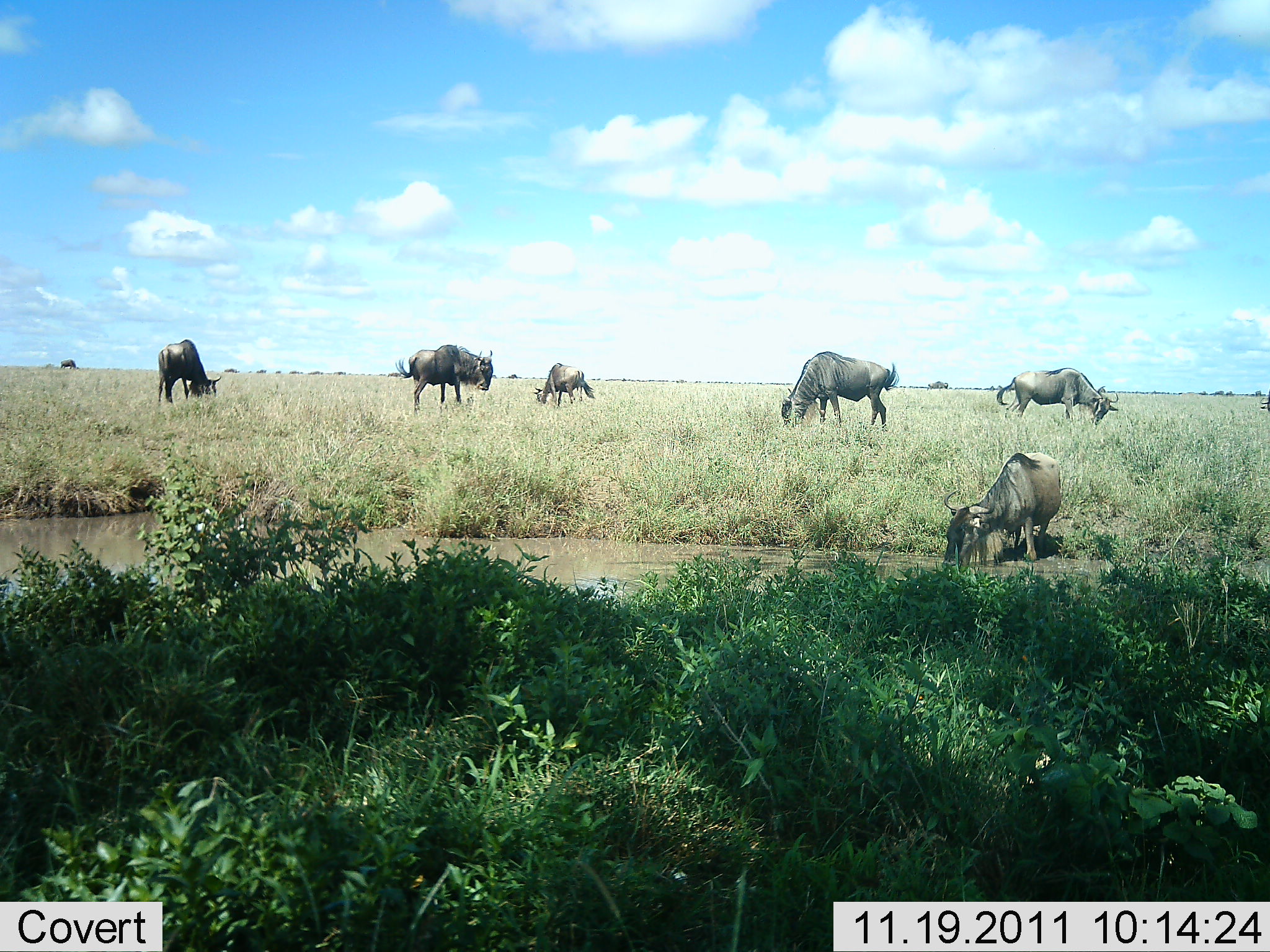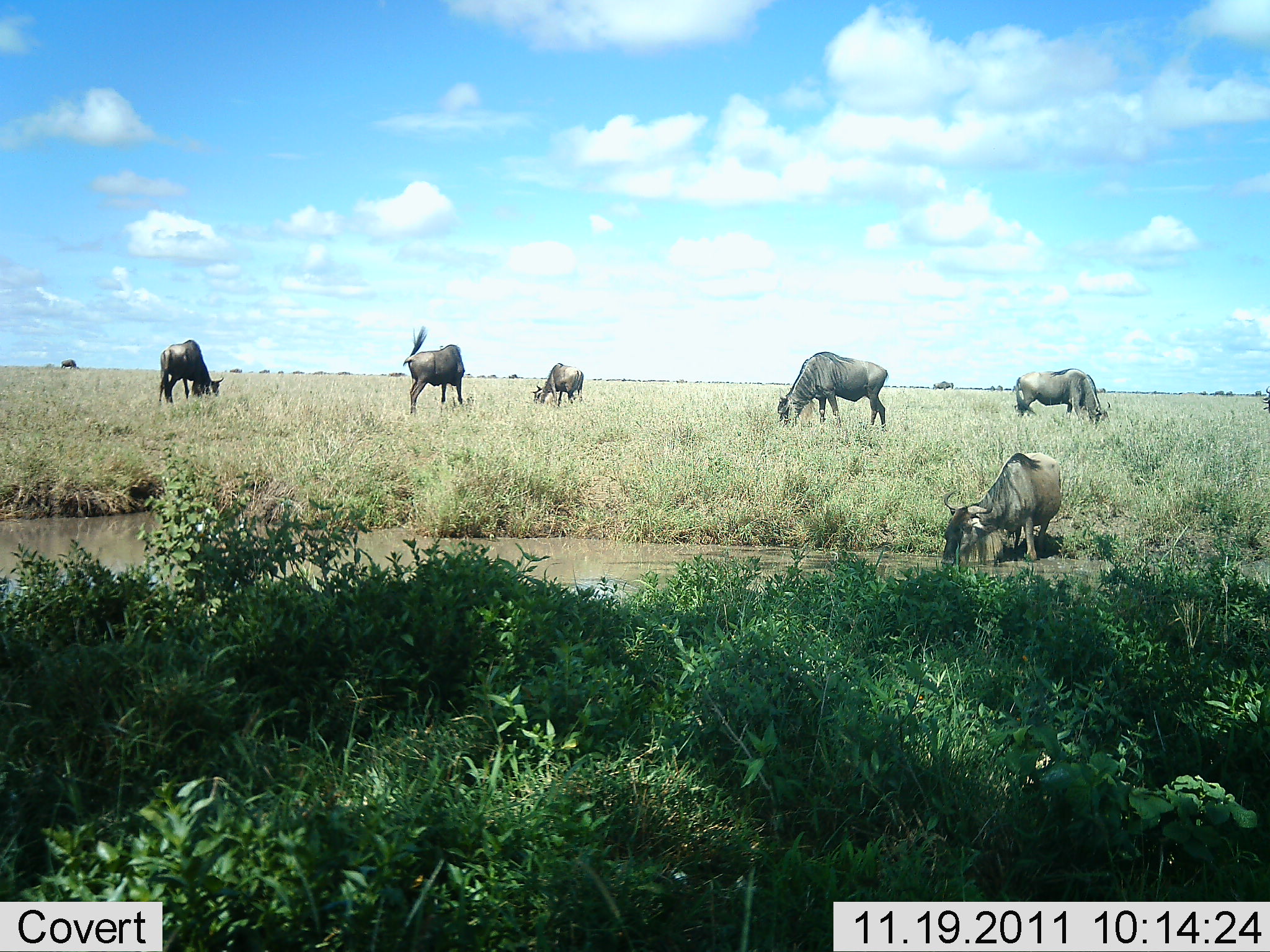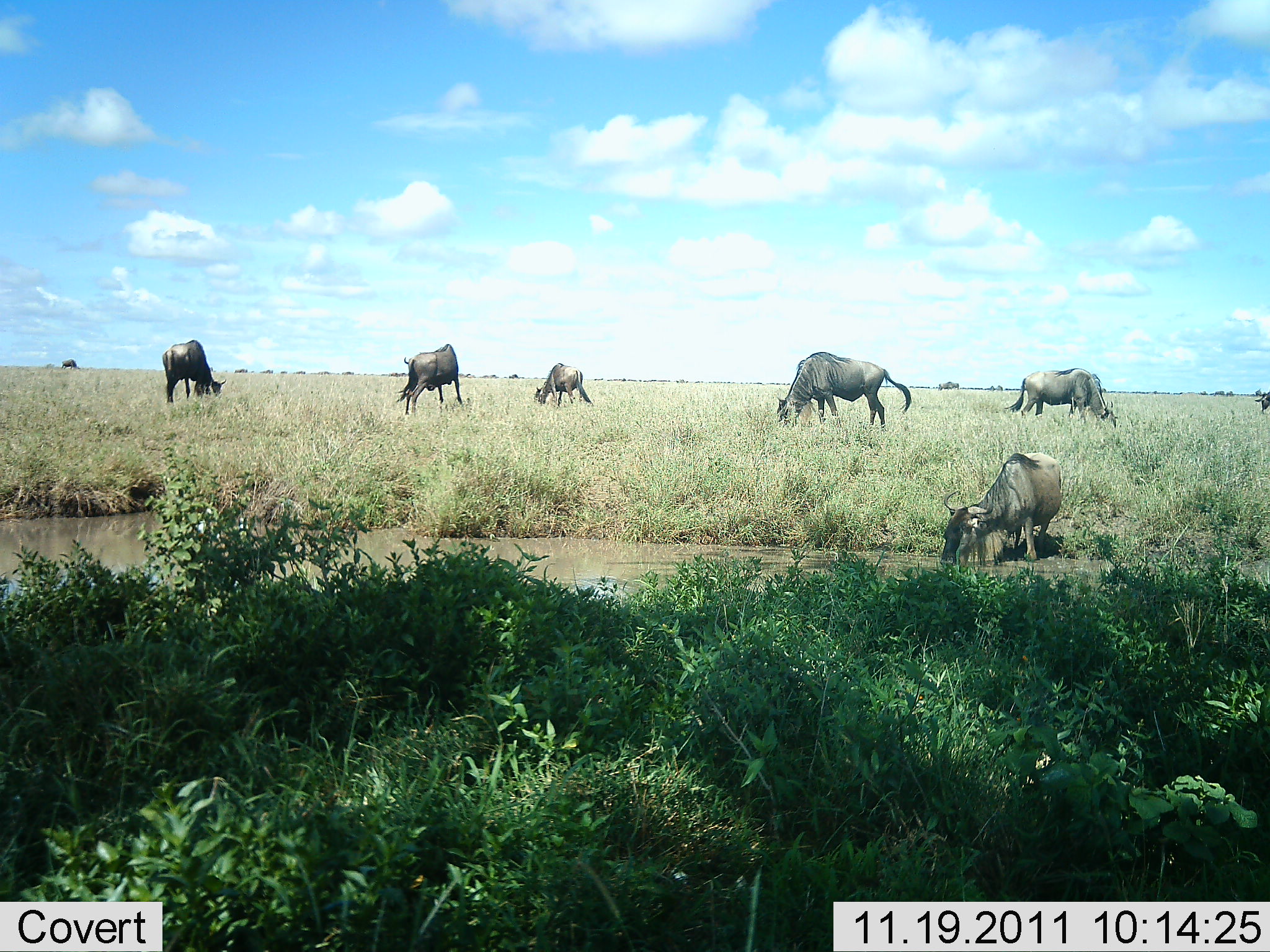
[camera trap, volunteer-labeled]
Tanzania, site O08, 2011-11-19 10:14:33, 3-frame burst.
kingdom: Animalia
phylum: Chordata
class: Mammalia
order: Artiodactyla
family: Bovidae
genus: Connochaetes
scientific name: Connochaetes taurinus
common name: blue wildebeest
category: wildebeest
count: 7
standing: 21%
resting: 0%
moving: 7%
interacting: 0%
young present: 0%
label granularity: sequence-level